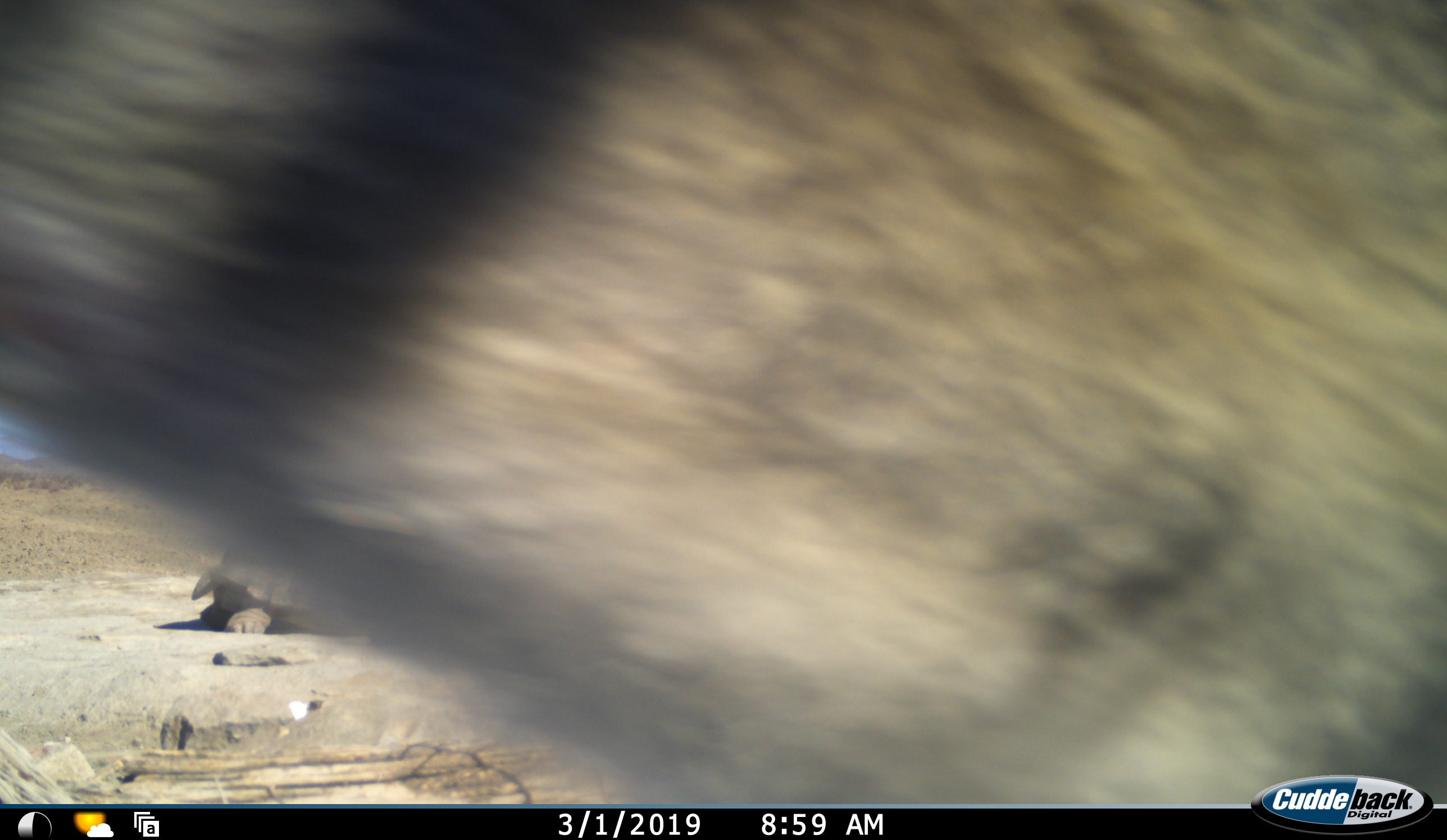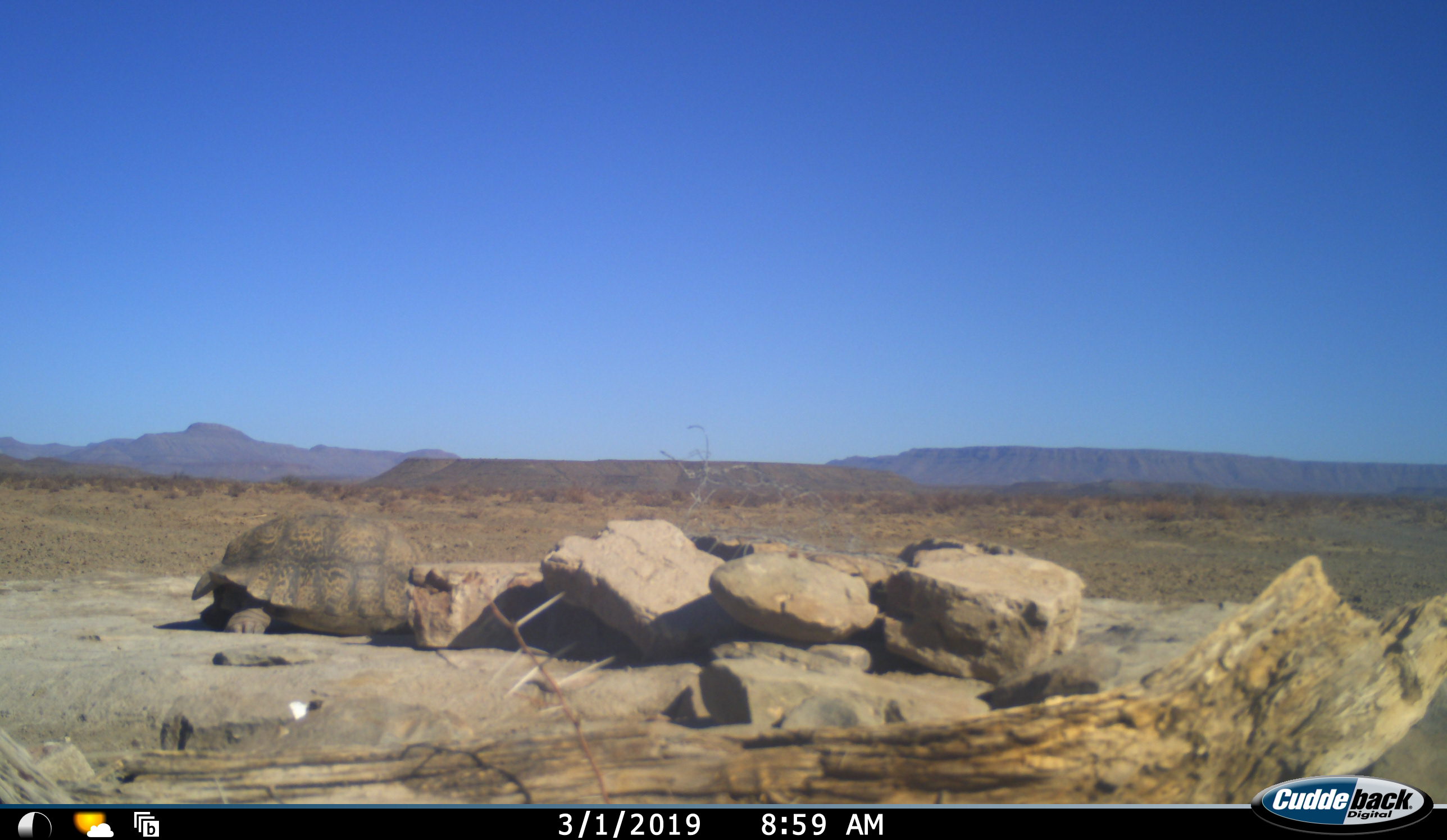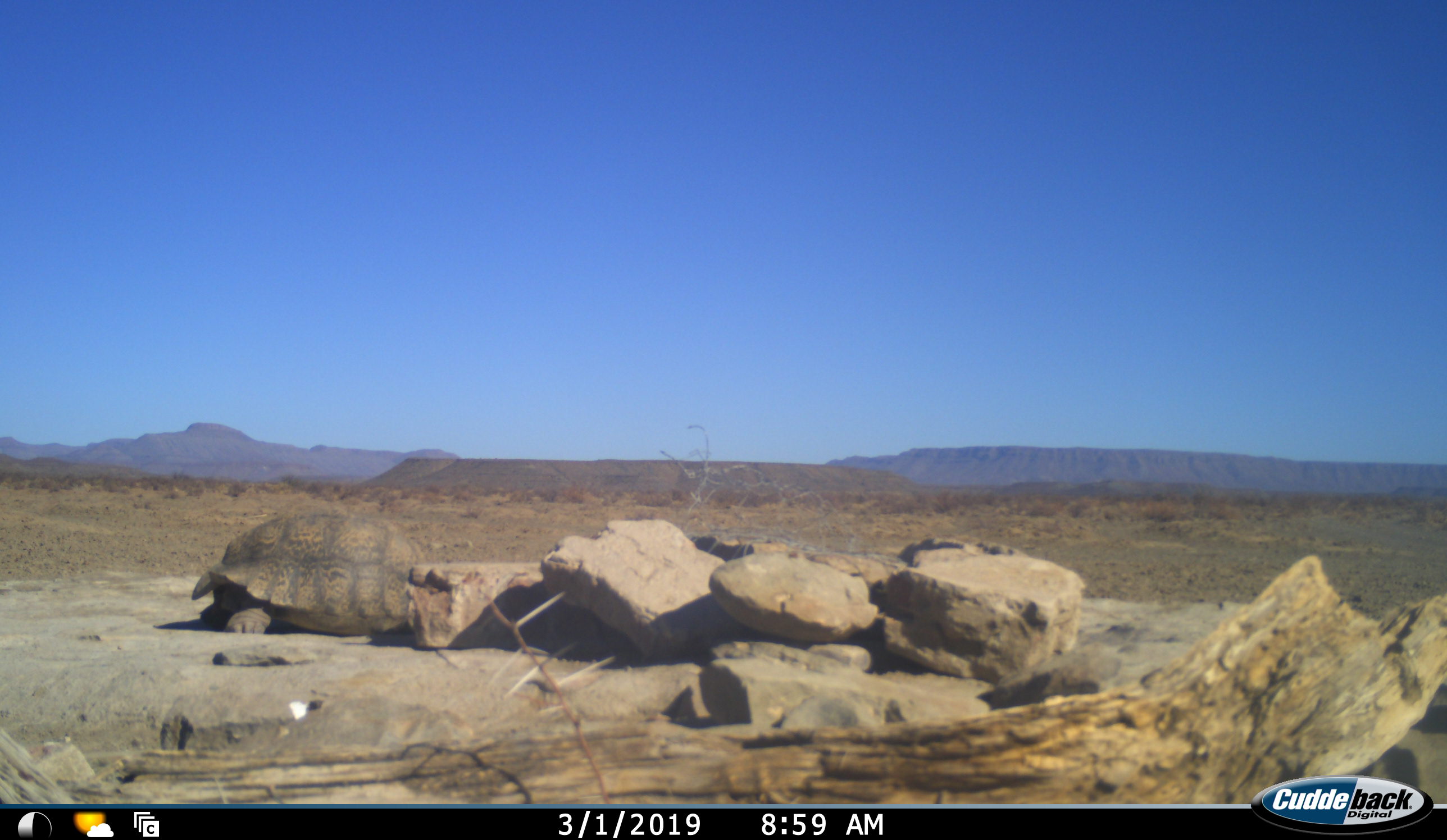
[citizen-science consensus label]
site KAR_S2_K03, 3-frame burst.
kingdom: Animalia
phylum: Chordata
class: Reptilia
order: Testudines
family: Testudinidae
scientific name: Testudinidae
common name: tortoise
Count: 1.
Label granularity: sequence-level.